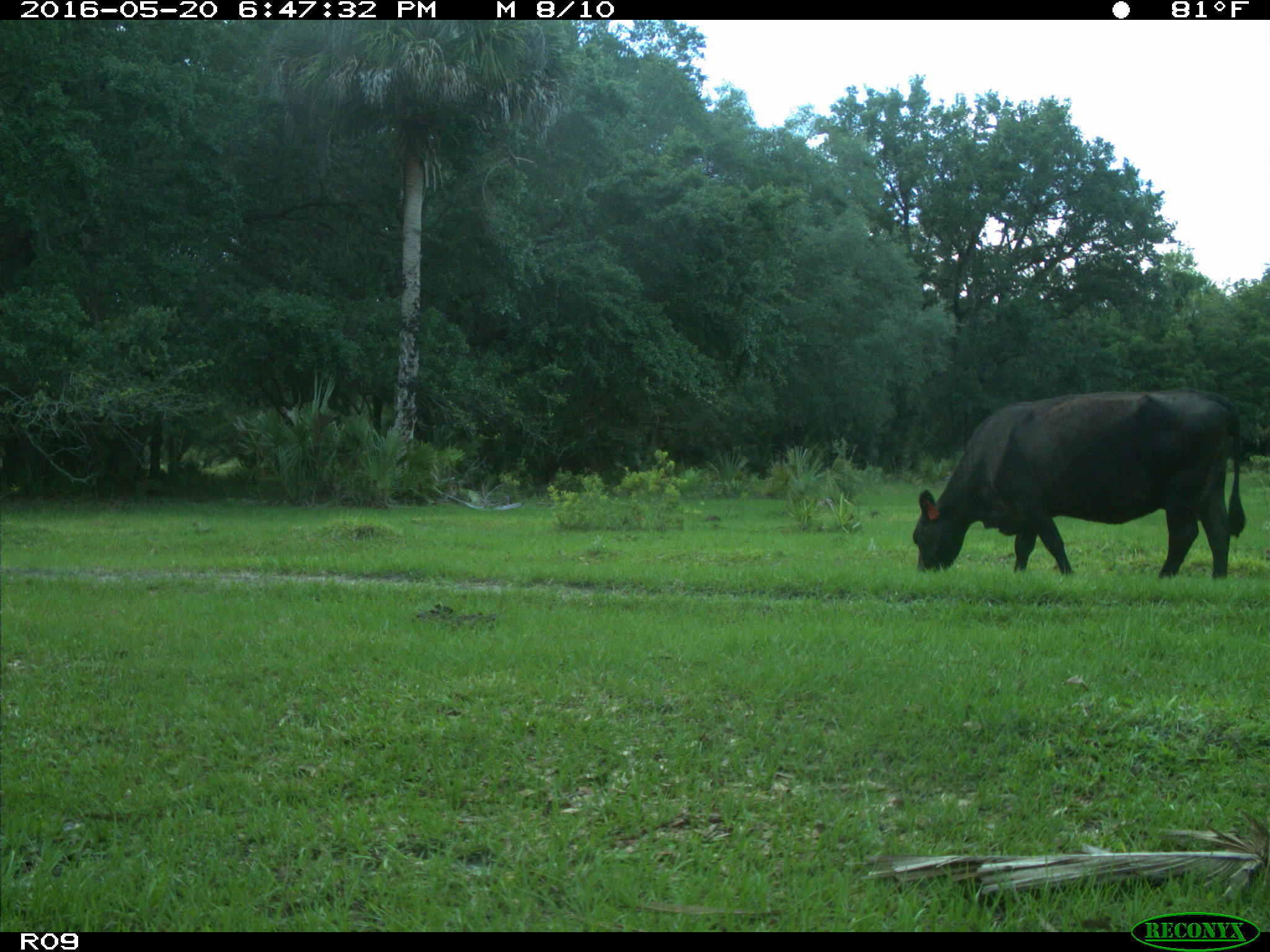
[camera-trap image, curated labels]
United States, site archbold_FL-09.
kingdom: Animalia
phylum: Chordata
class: Mammalia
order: Artiodactyla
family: Bovidae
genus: Bos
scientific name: Bos taurus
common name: domestic cow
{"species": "Bos taurus (domestic cow)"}